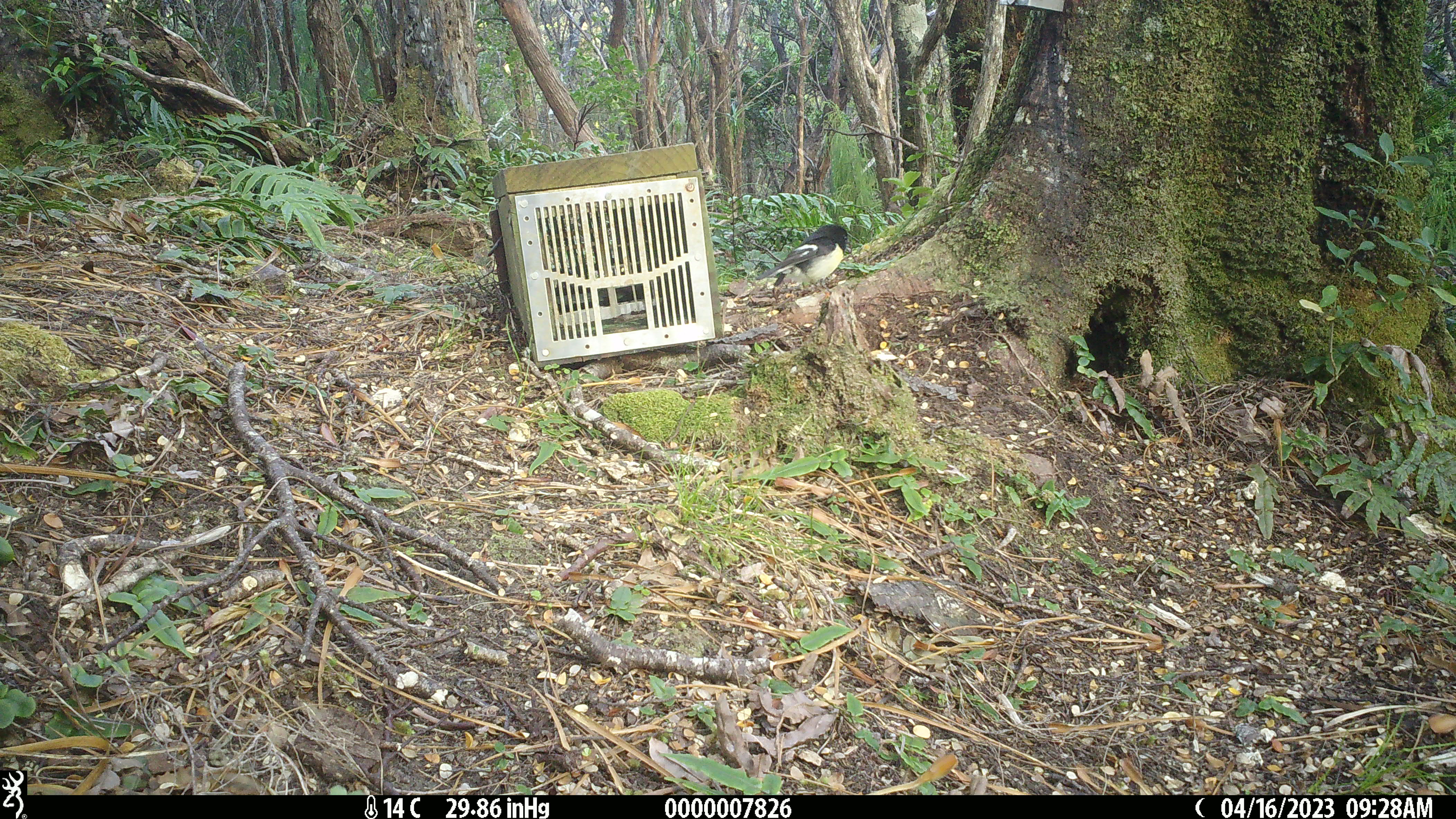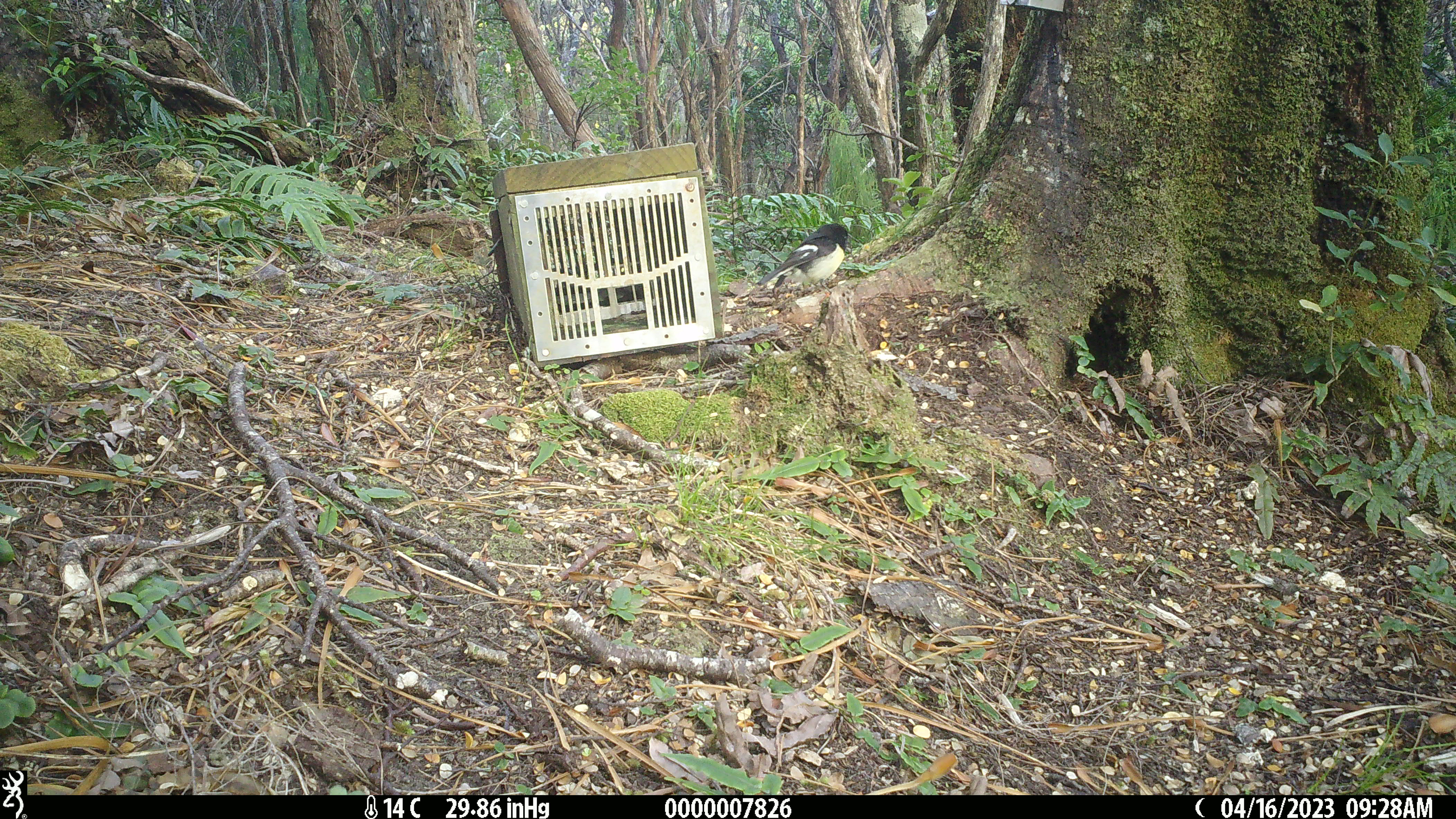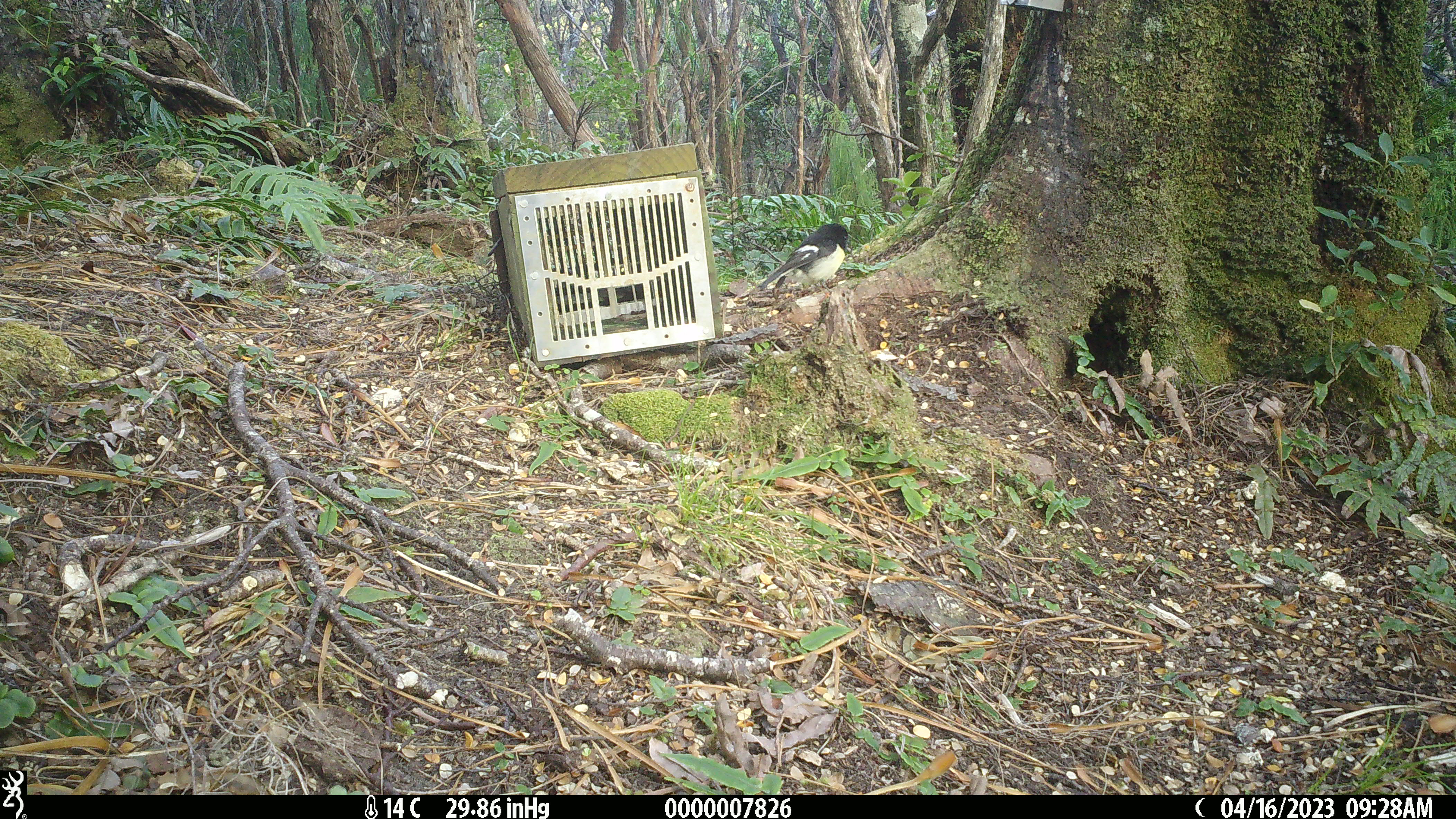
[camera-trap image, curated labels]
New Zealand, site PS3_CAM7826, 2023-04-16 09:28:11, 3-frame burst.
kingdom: Animalia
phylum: Chordata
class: Aves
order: Passeriformes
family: Petroicidae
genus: Petroica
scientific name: Petroica macrocephala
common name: tomtit